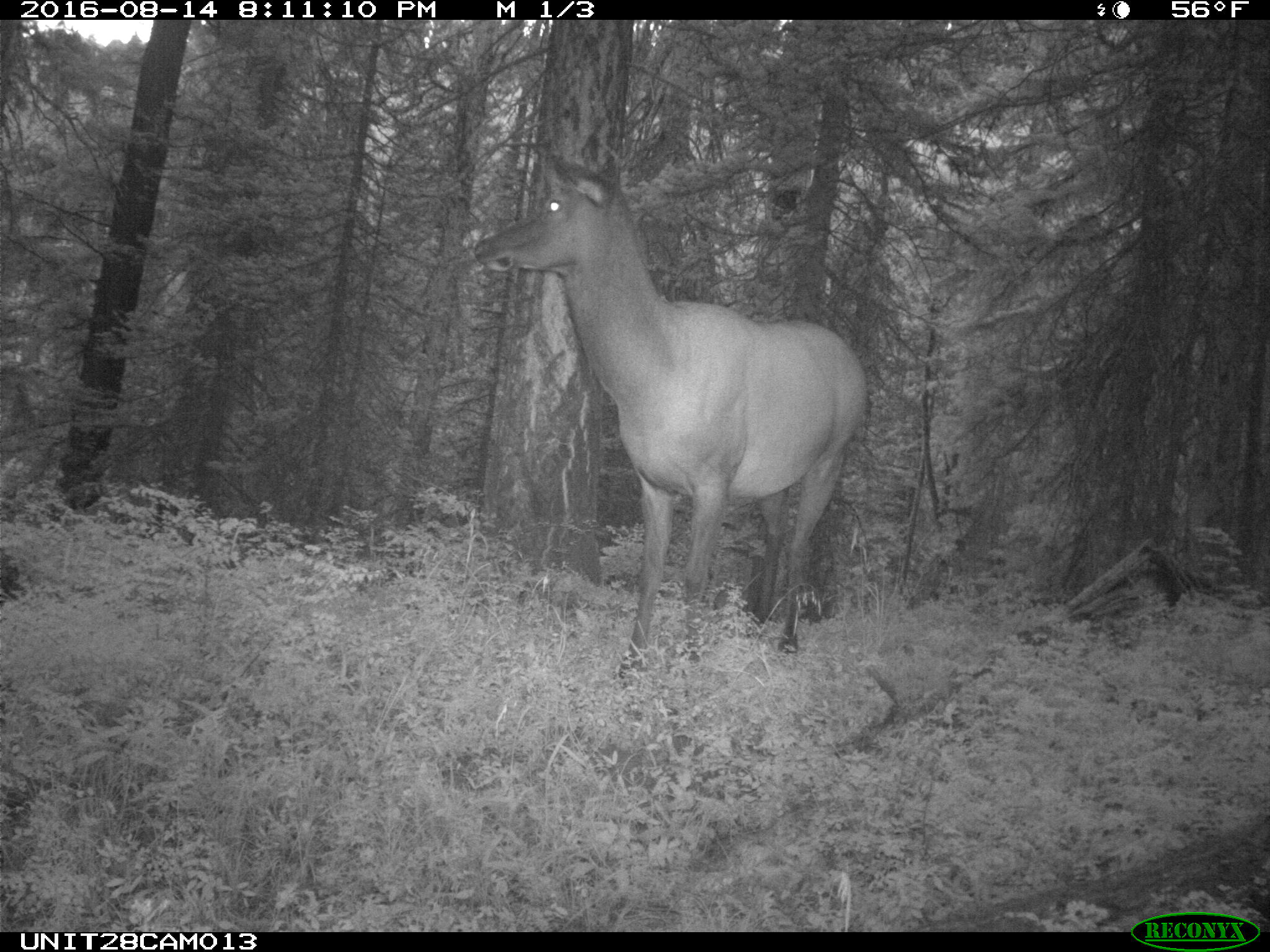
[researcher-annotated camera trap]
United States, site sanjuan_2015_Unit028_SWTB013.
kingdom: Animalia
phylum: Chordata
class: Mammalia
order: Artiodactyla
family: Cervidae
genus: Cervus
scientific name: Cervus elaphus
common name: red deer